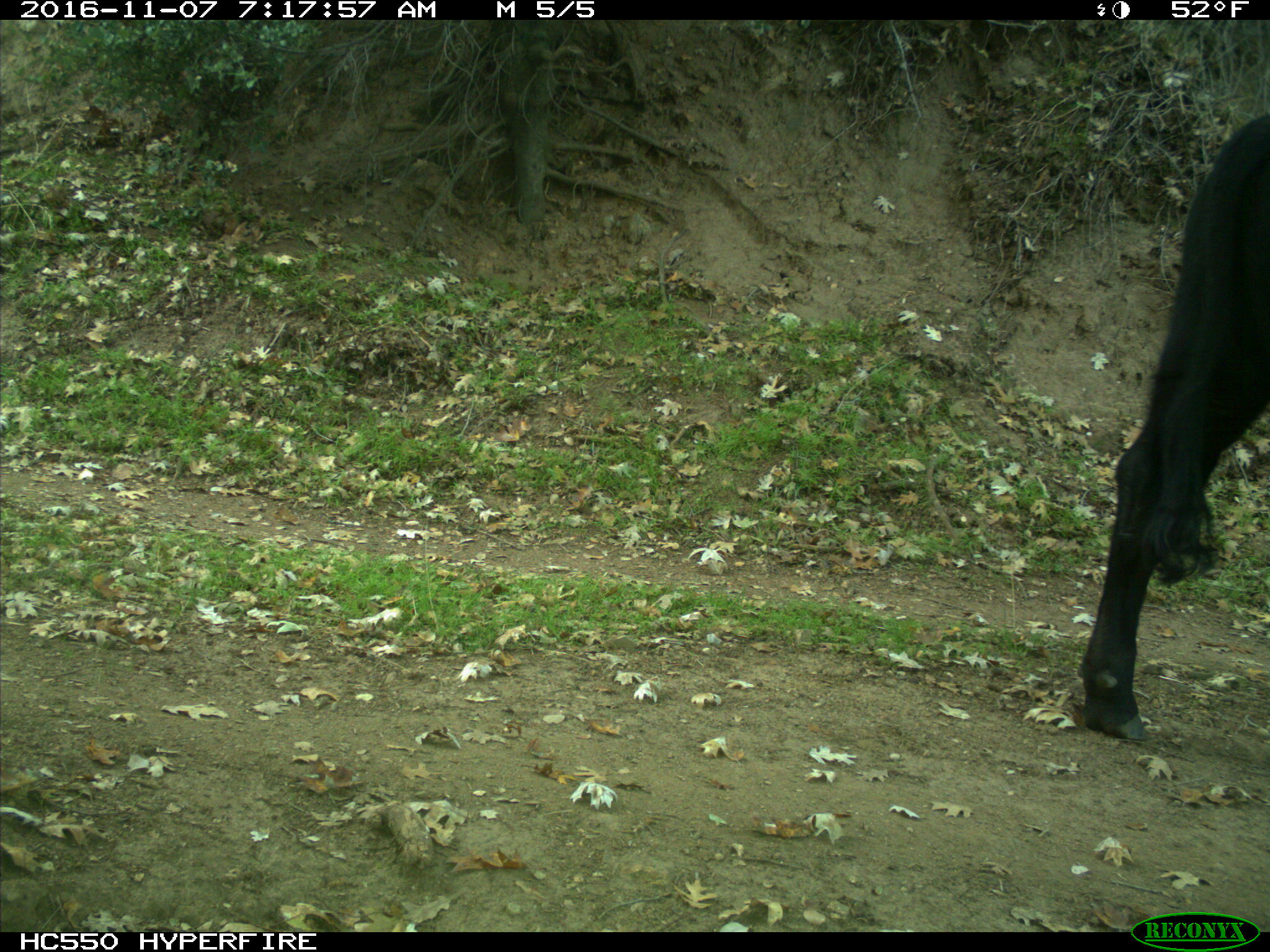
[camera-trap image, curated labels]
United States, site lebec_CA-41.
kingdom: Animalia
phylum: Chordata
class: Mammalia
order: Artiodactyla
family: Bovidae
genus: Bos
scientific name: Bos taurus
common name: domestic cow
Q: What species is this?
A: Bos taurus (domestic cow).